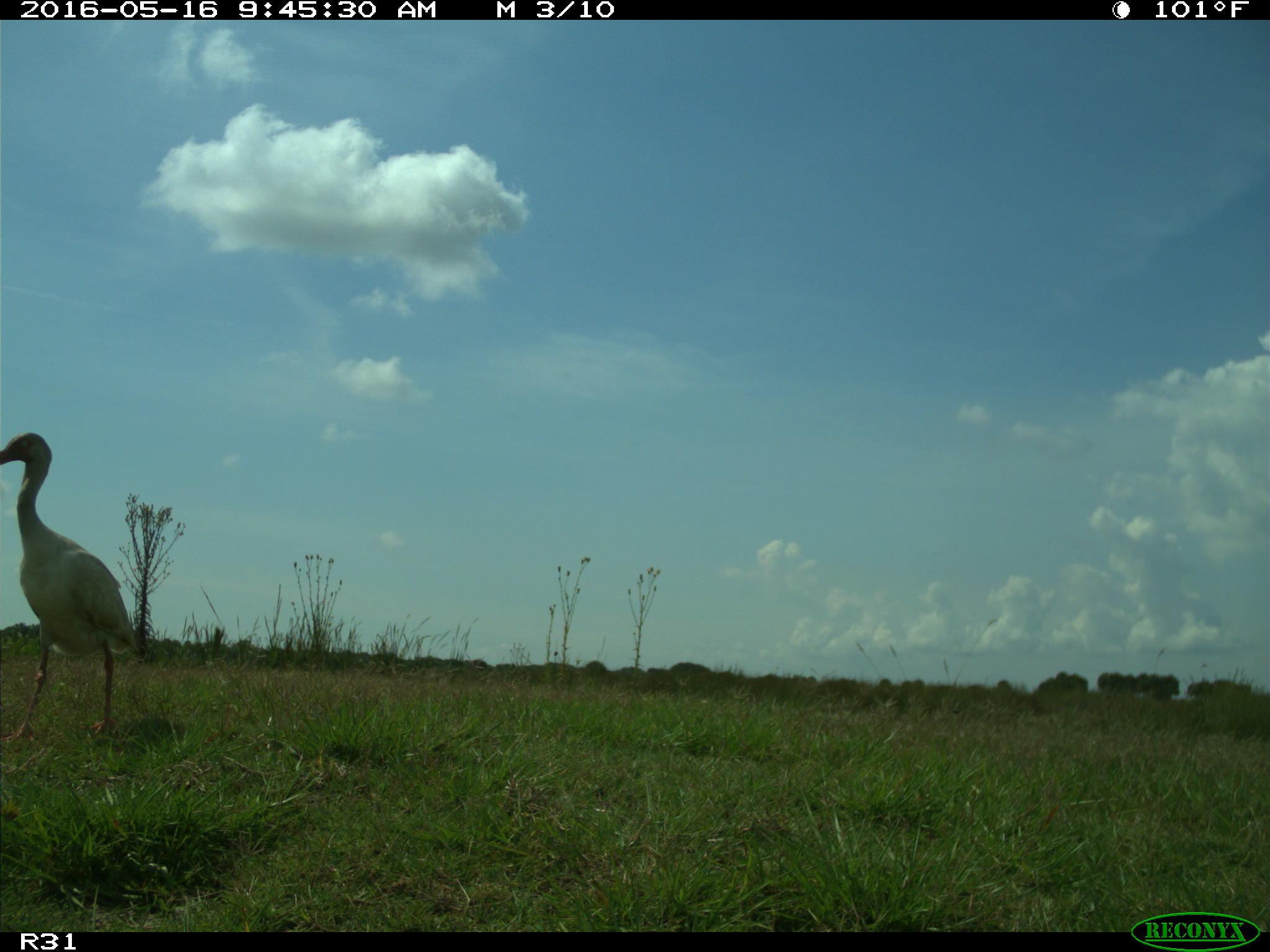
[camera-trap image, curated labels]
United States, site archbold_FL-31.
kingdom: Animalia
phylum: Chordata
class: Aves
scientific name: Aves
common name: birds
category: unidentified bird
Unidentified bird (birds) (Aves).